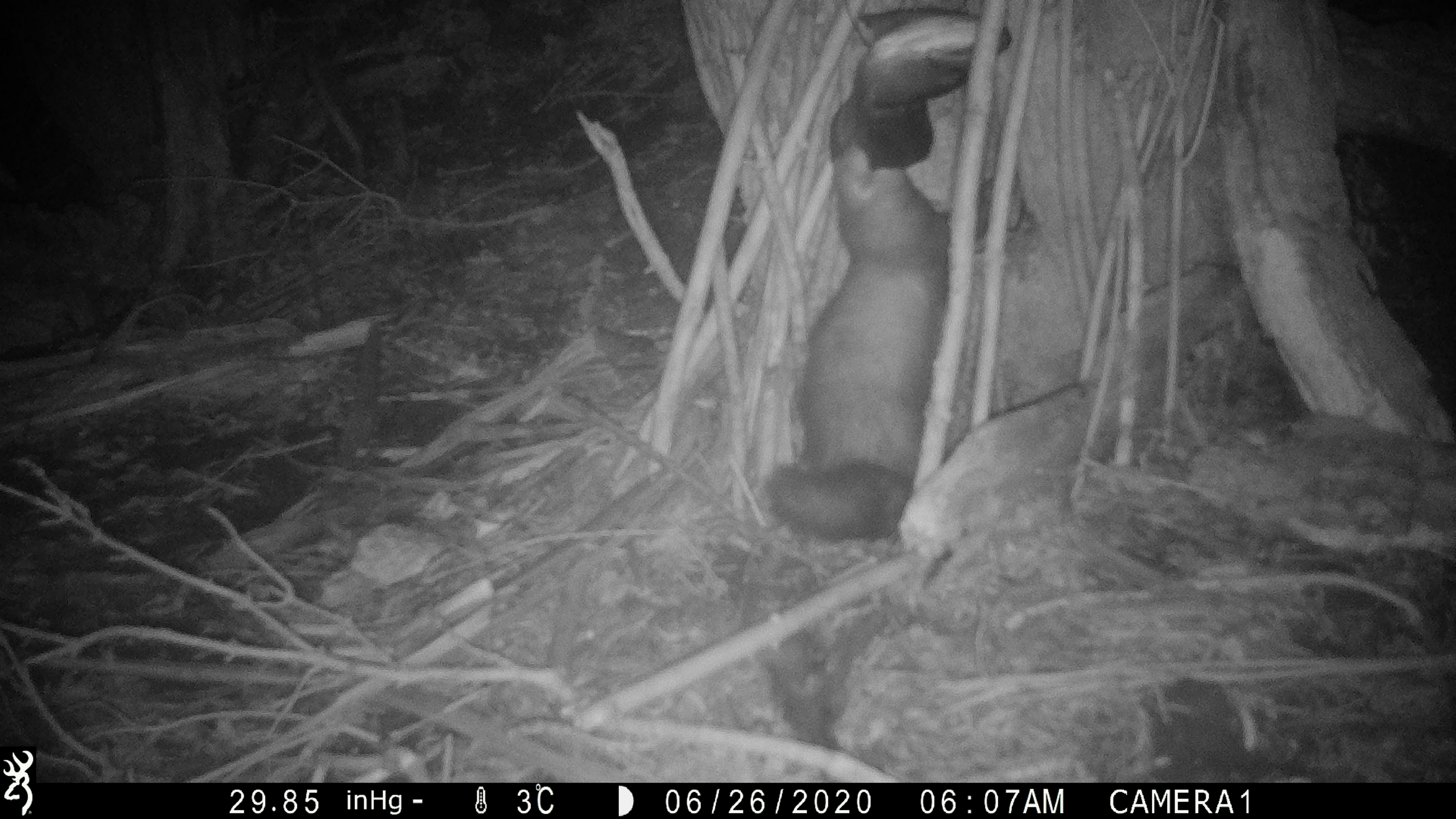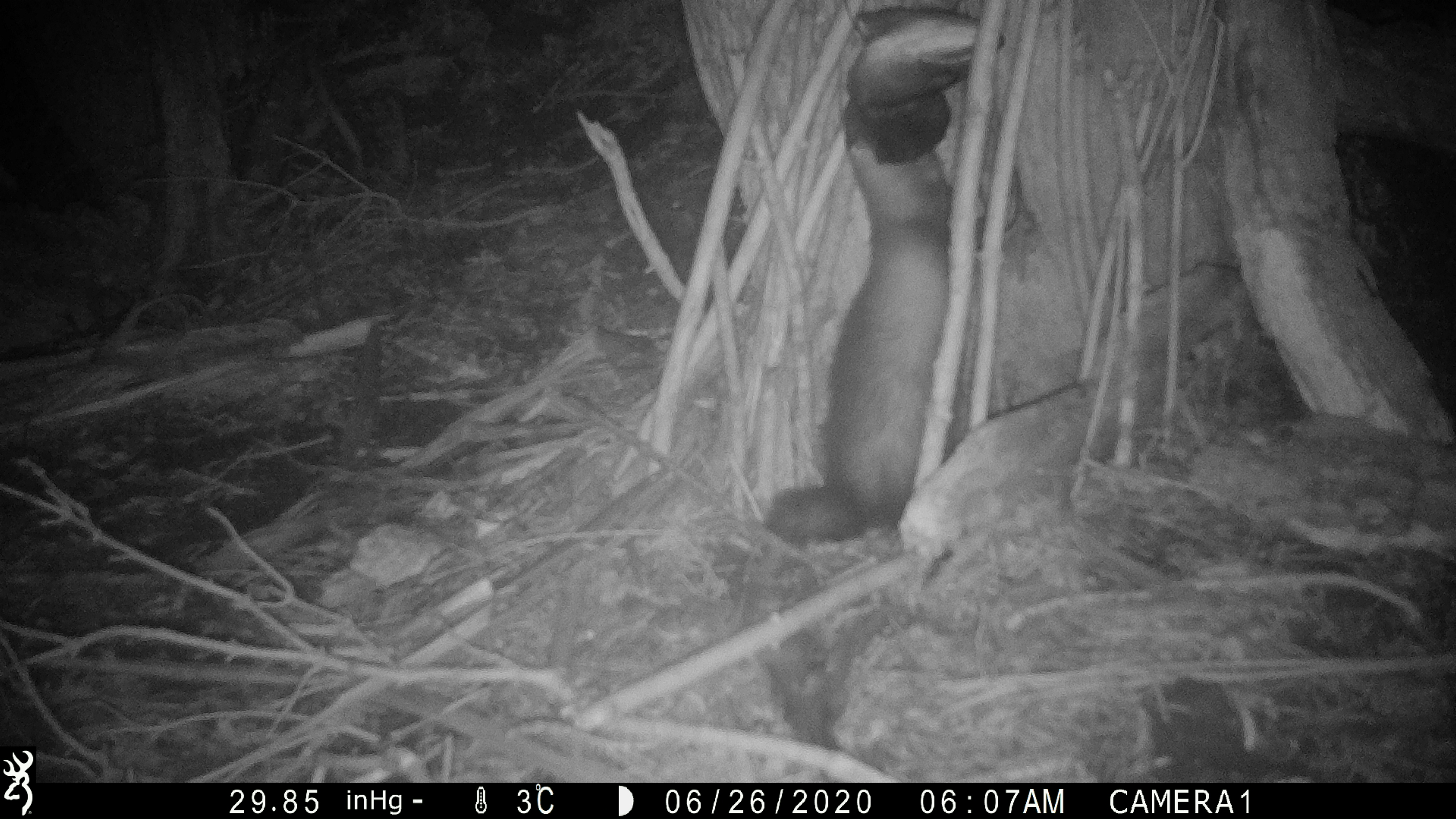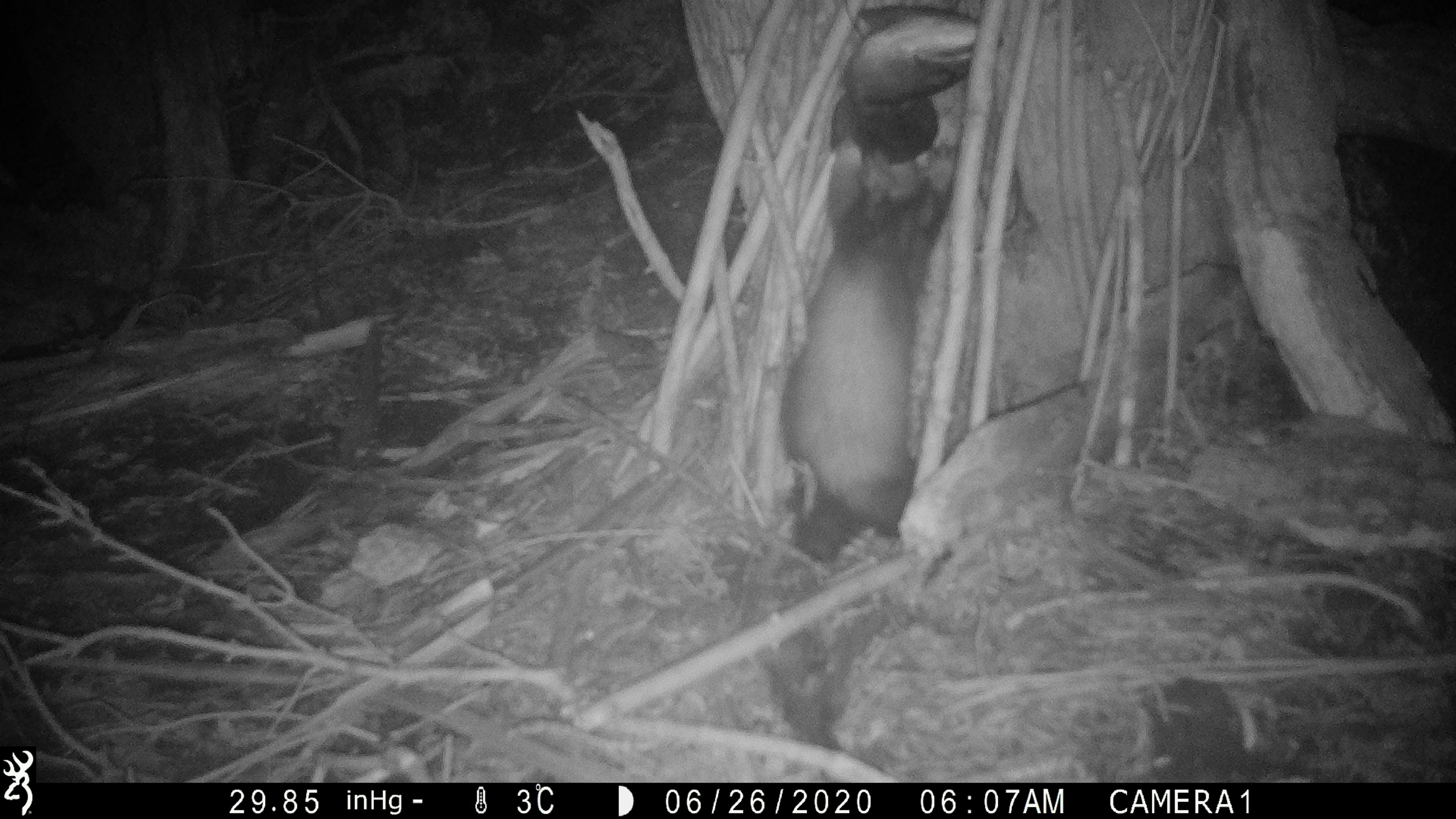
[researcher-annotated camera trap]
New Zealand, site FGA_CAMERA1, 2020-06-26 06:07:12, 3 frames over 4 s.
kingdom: Animalia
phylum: Chordata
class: Mammalia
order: Carnivora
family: Mustelidae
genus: Mustela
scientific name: Mustela furo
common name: ferret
Ferret (Mustela furo).